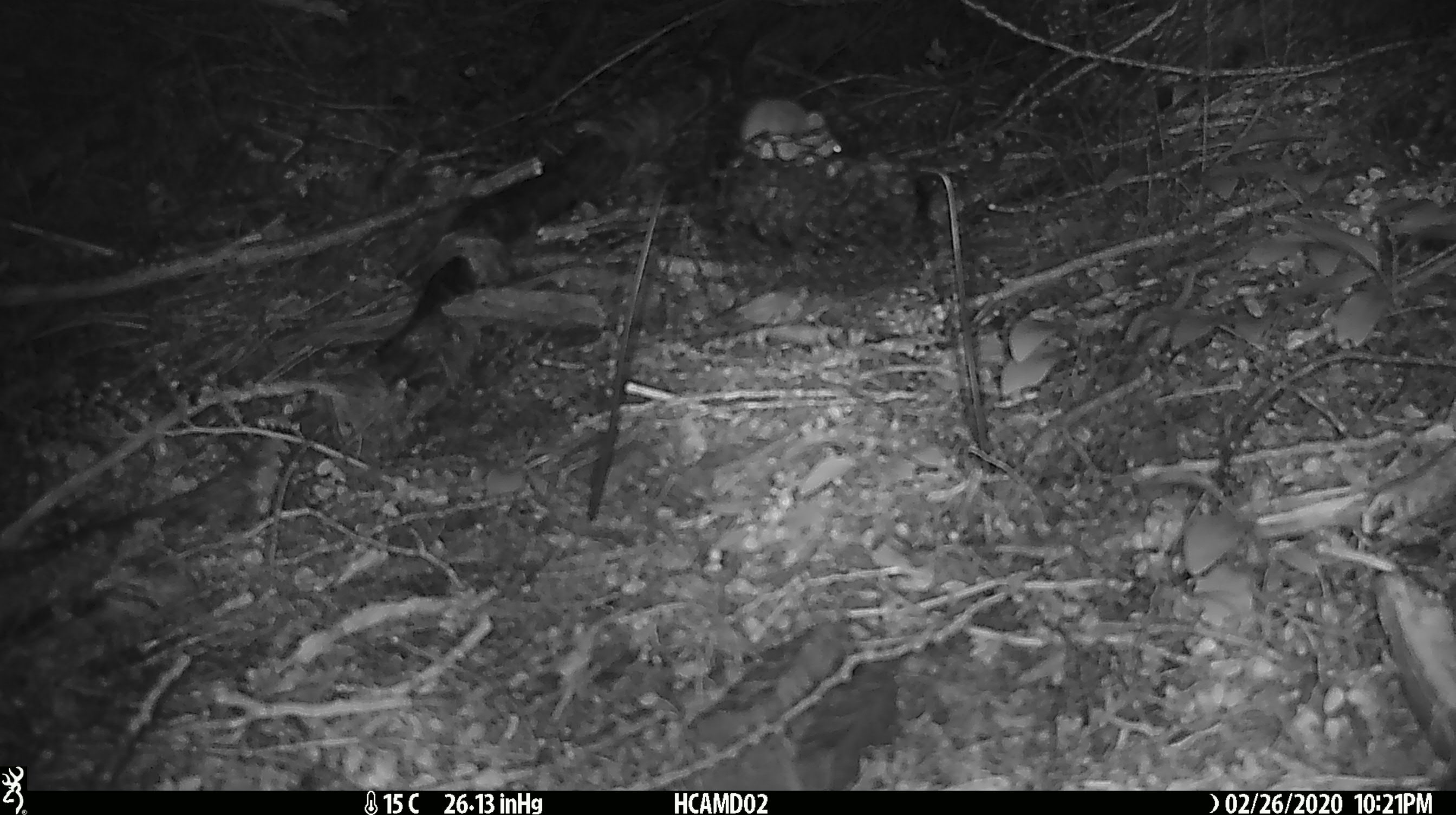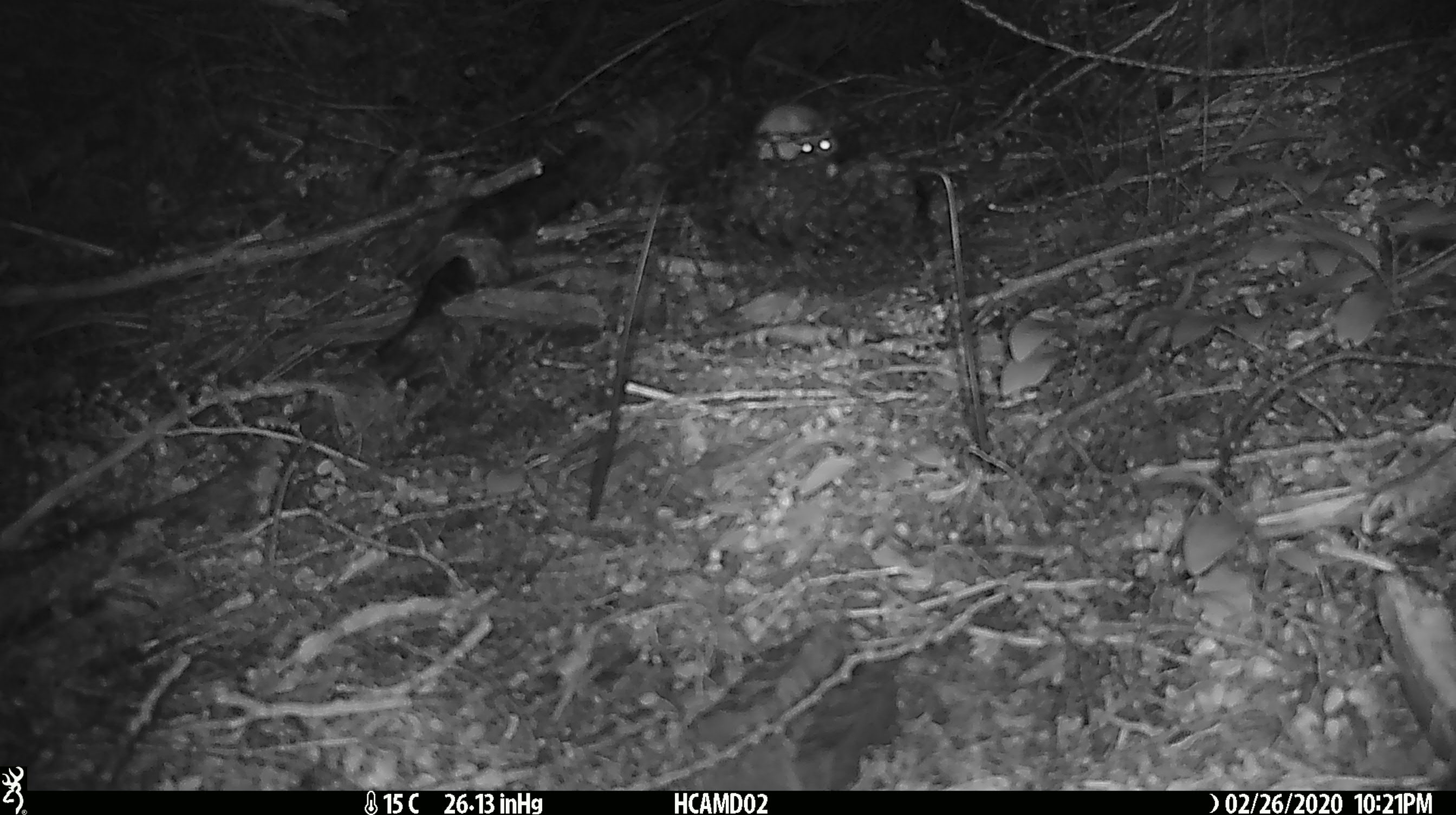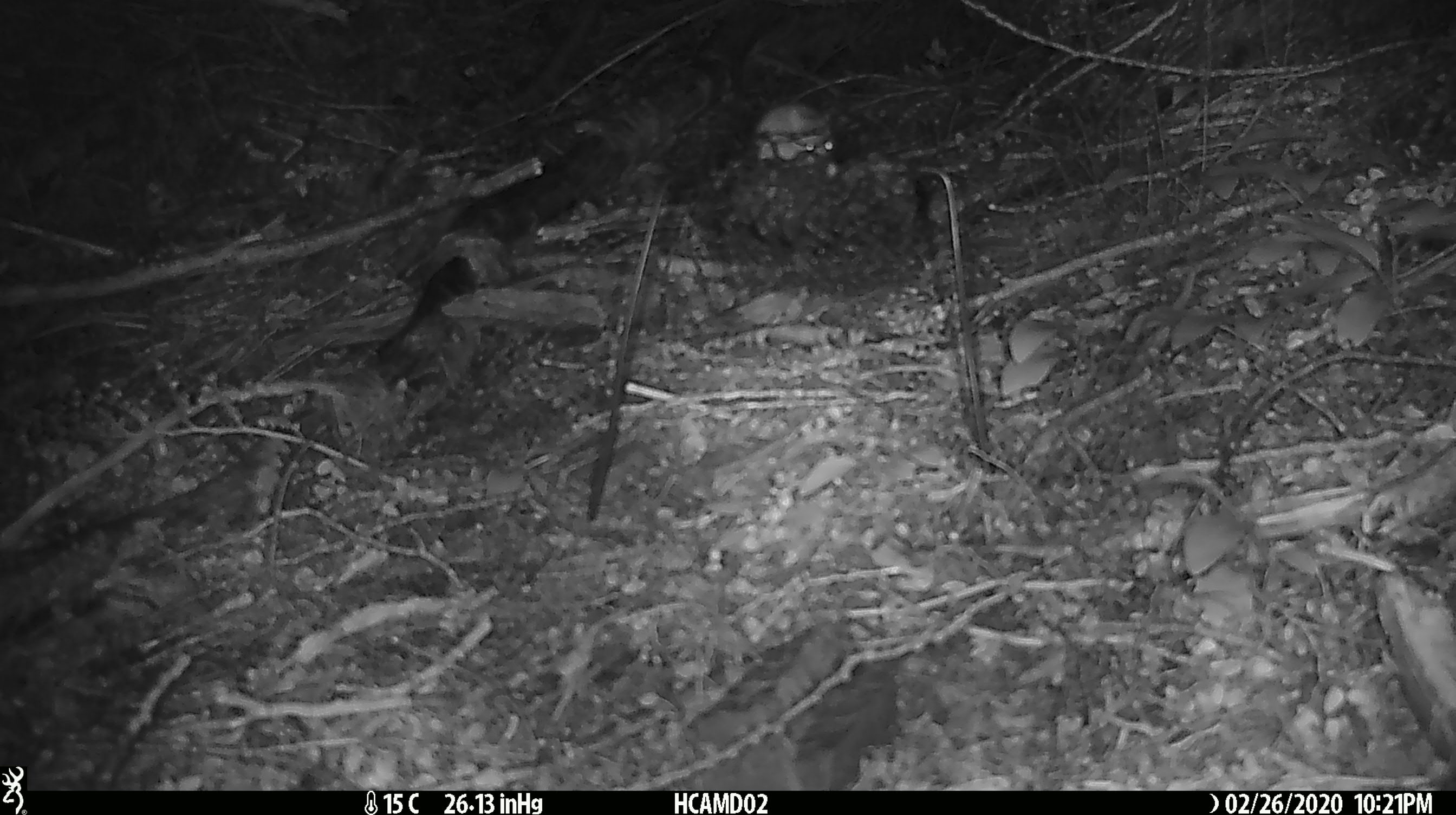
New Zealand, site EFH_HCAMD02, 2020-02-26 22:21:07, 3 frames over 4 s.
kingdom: Animalia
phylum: Chordata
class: Mammalia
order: Rodentia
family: Muridae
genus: Mus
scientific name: Mus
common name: mouse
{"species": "mouse (Mus)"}